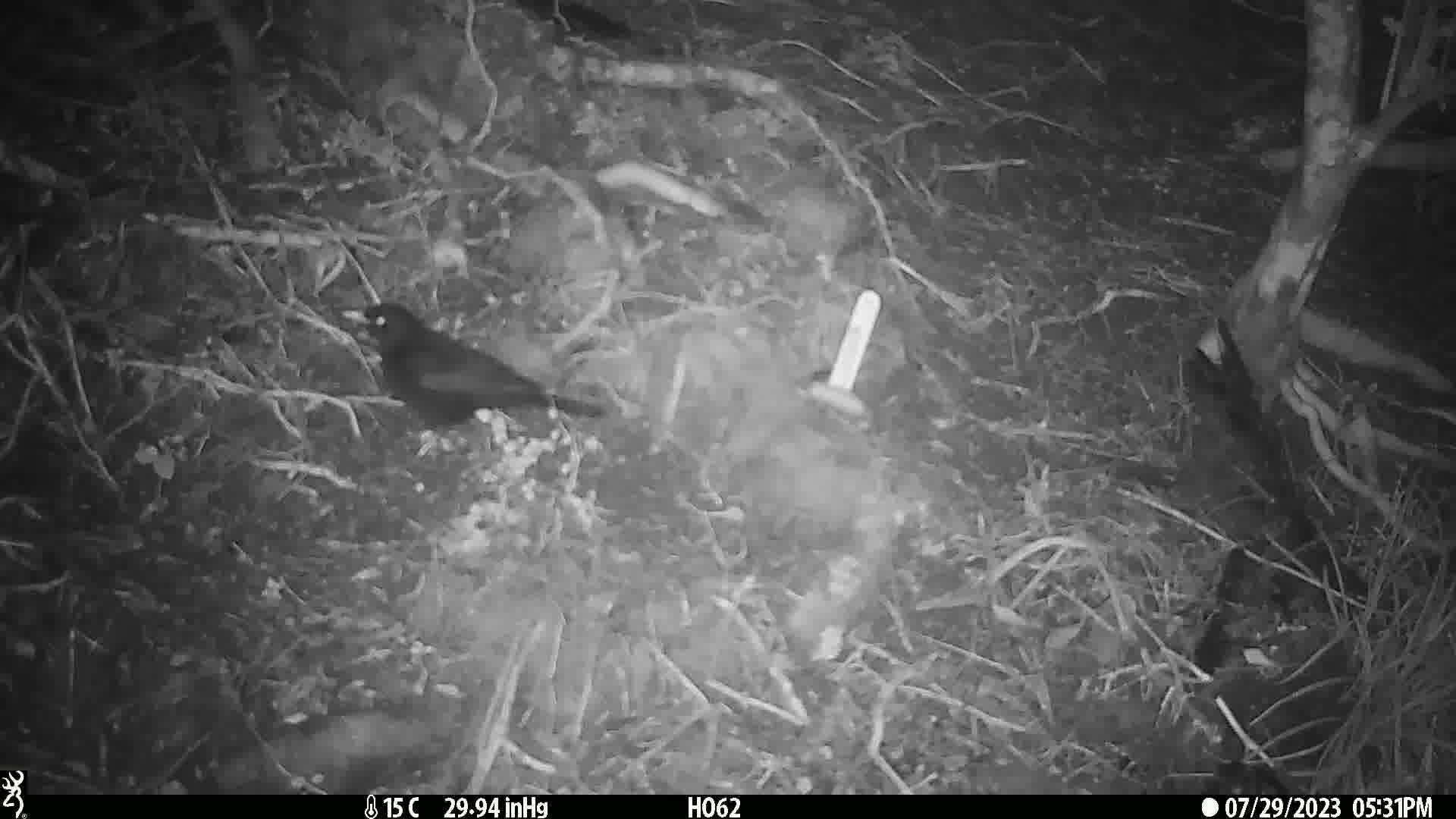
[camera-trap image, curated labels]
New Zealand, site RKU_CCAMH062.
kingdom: Animalia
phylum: Chordata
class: Aves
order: Passeriformes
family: Turdidae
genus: Turdus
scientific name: Turdus merula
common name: eurasian blackbird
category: blackbird